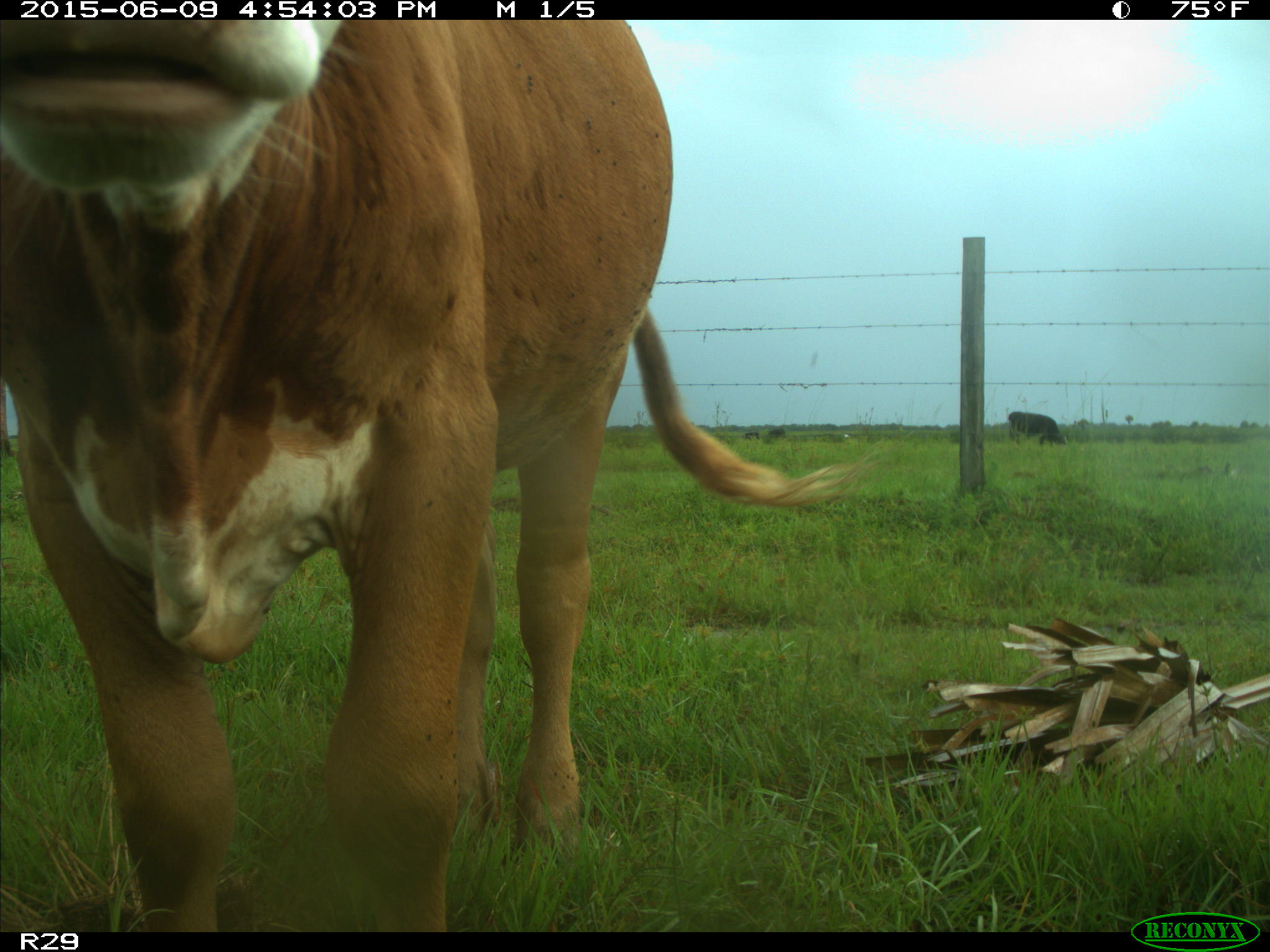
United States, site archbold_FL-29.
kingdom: Animalia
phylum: Chordata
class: Mammalia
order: Artiodactyla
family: Bovidae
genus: Bos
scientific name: Bos taurus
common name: domestic cow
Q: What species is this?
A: Bos taurus (domestic cow).